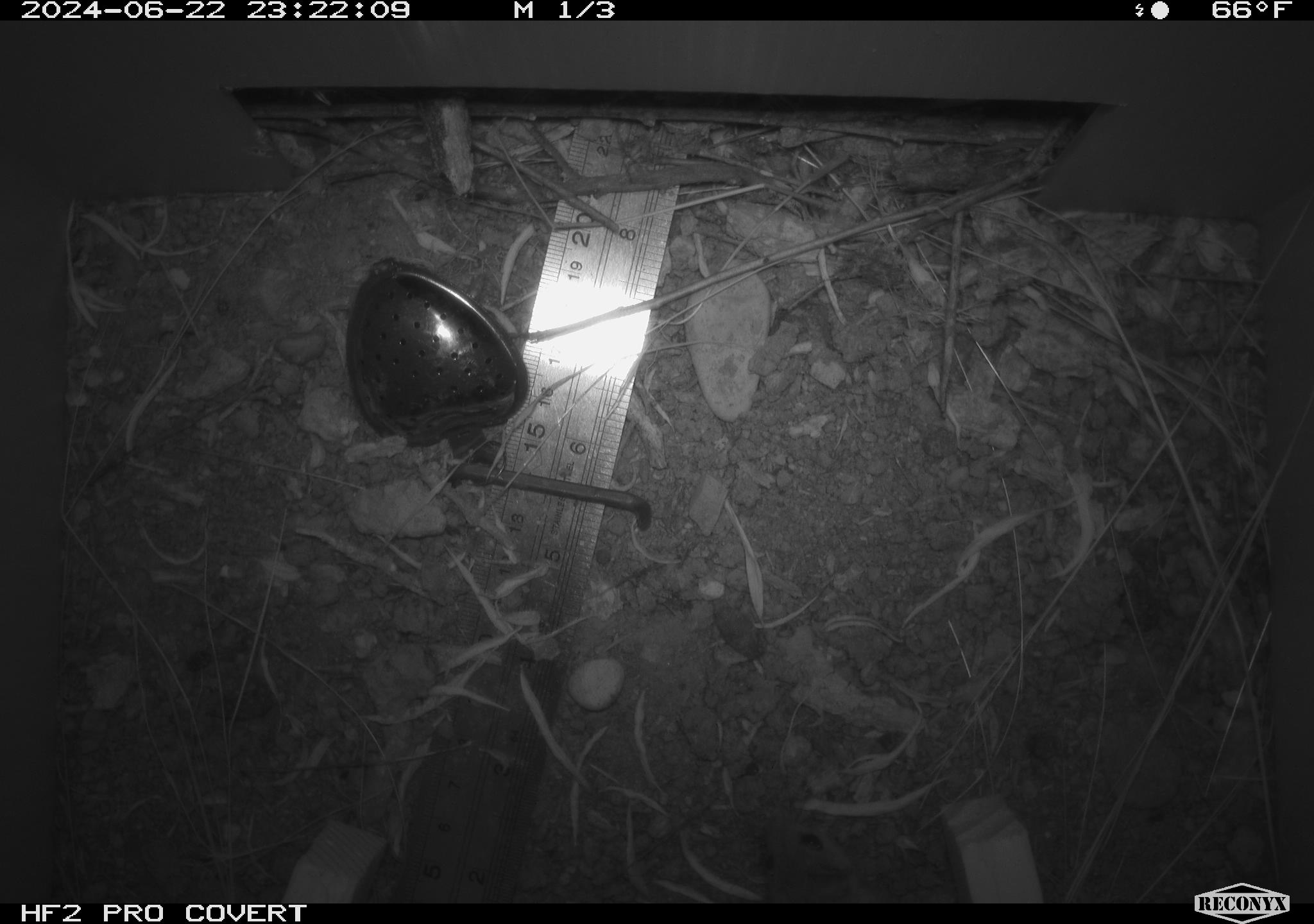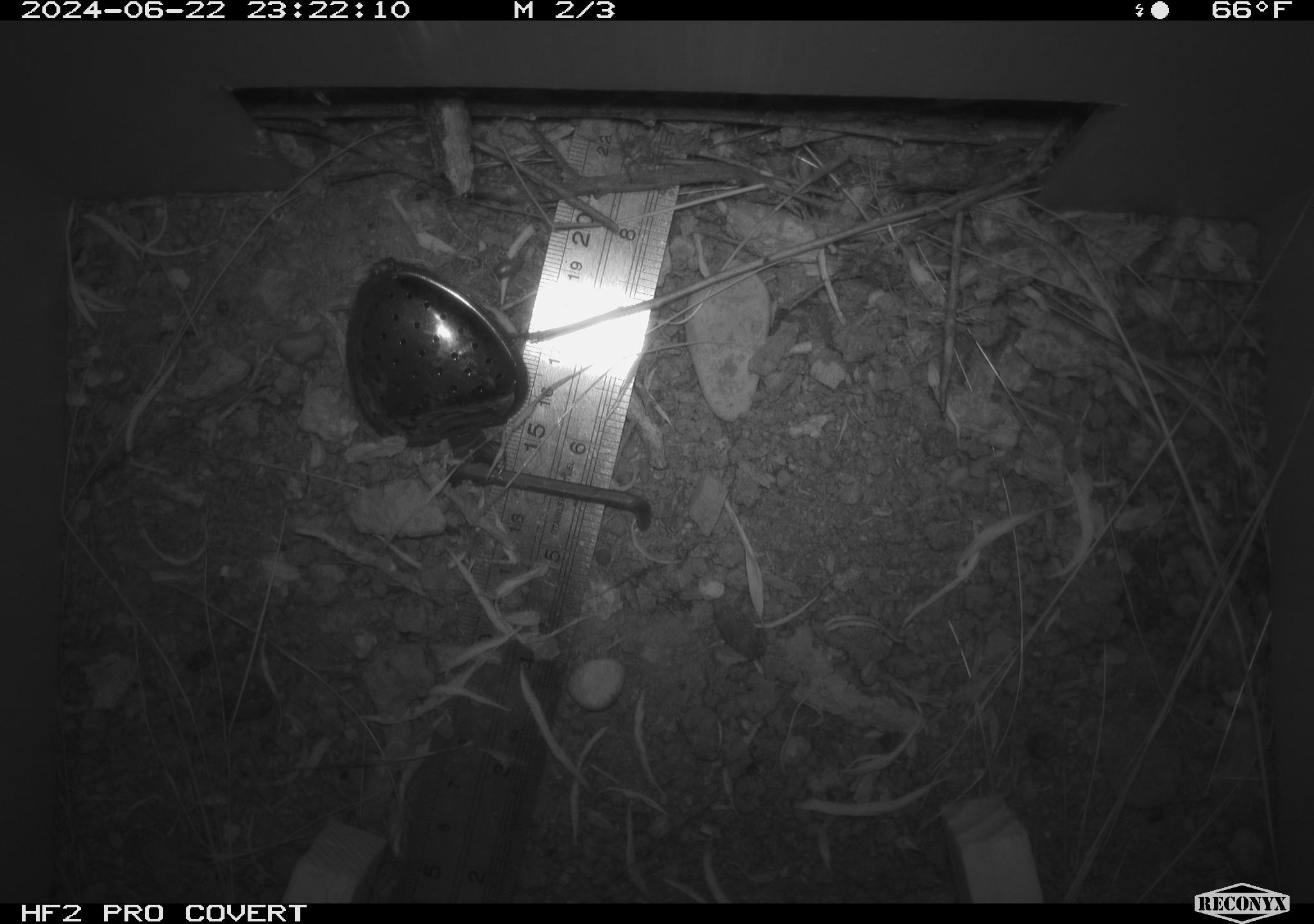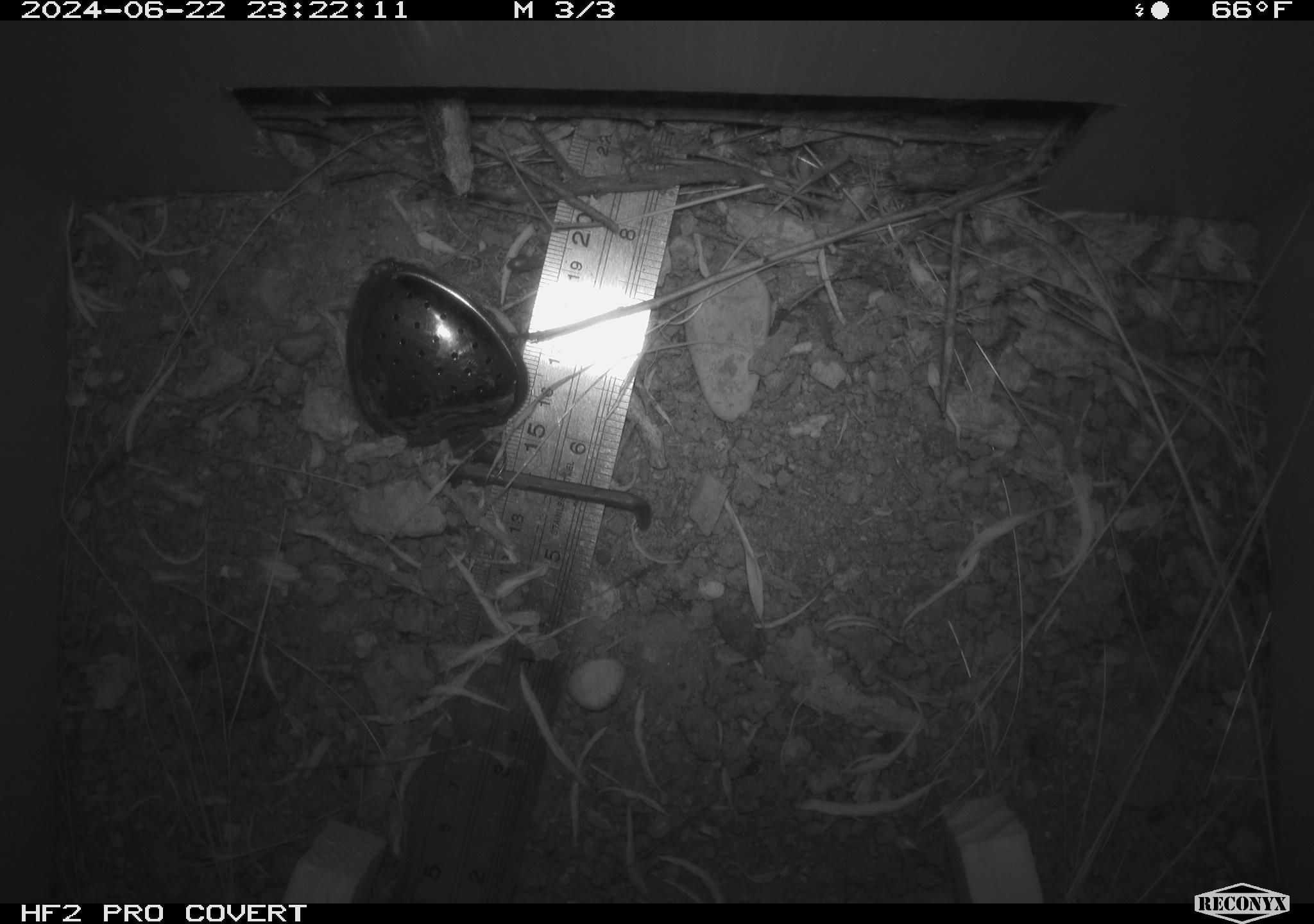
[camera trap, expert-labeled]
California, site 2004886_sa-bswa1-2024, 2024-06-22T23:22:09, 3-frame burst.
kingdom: Animalia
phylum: Chordata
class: Mammalia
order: Rodentia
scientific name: Rodentia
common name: mouse species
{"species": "mouse species (Rodentia)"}